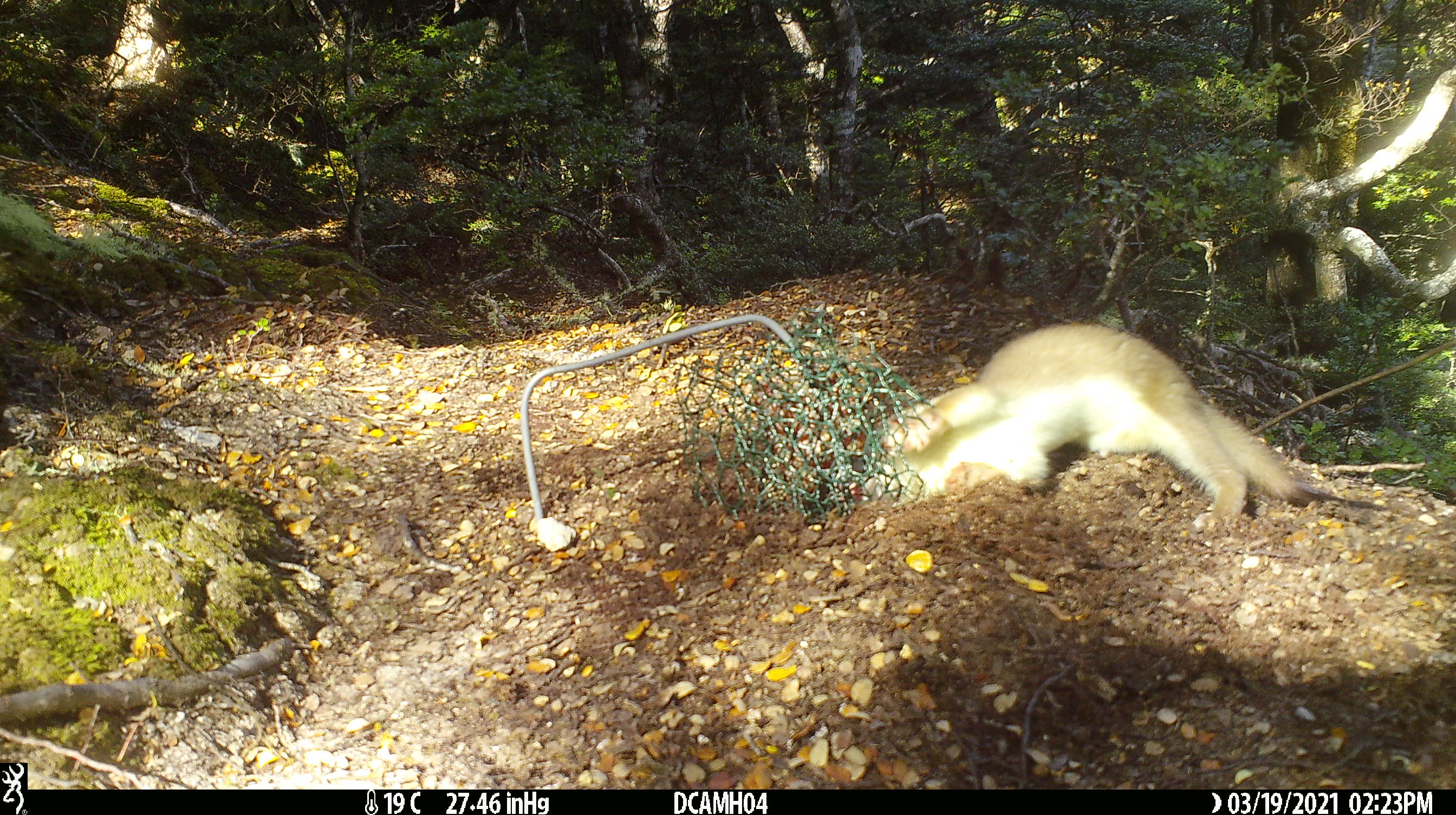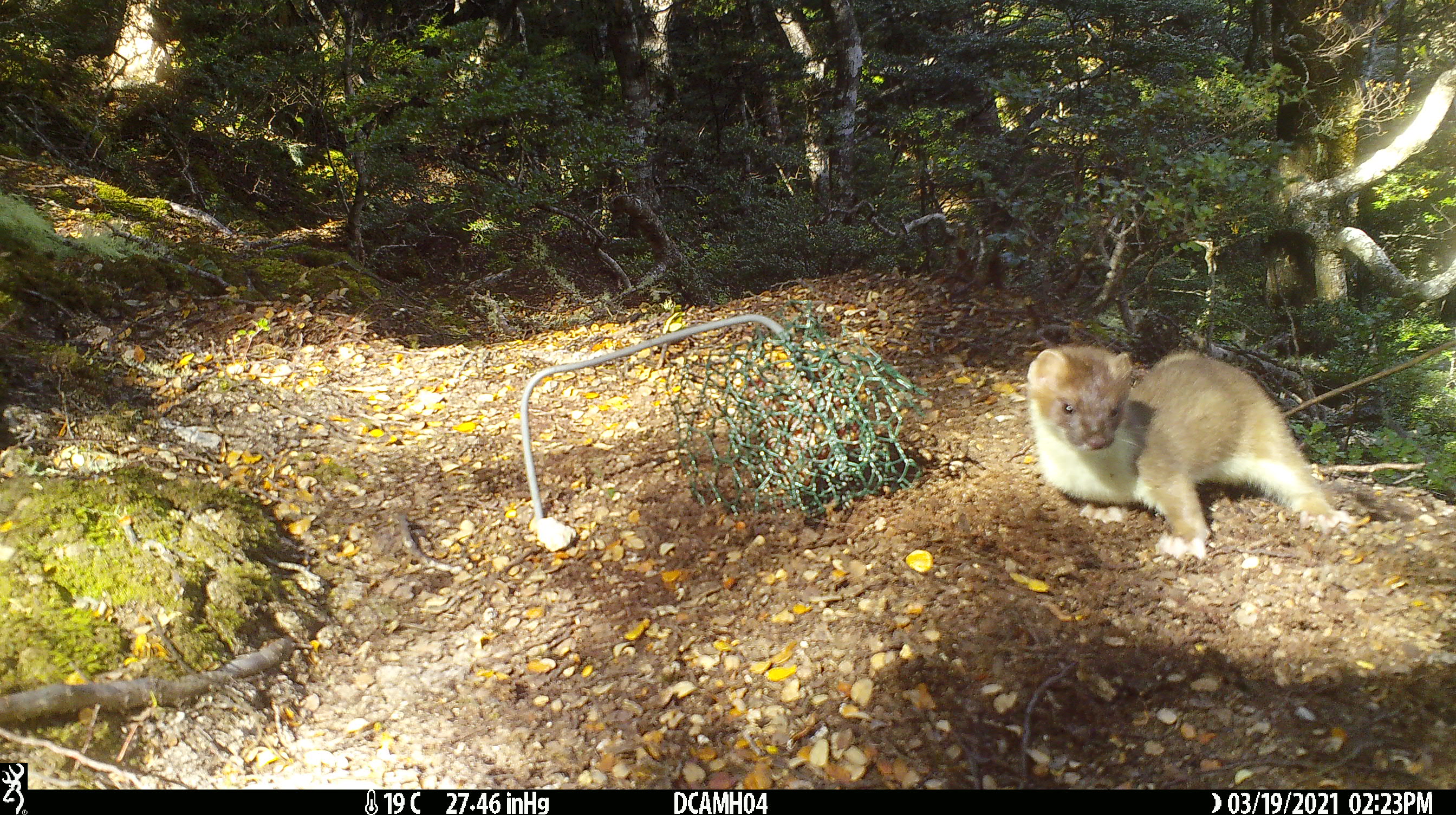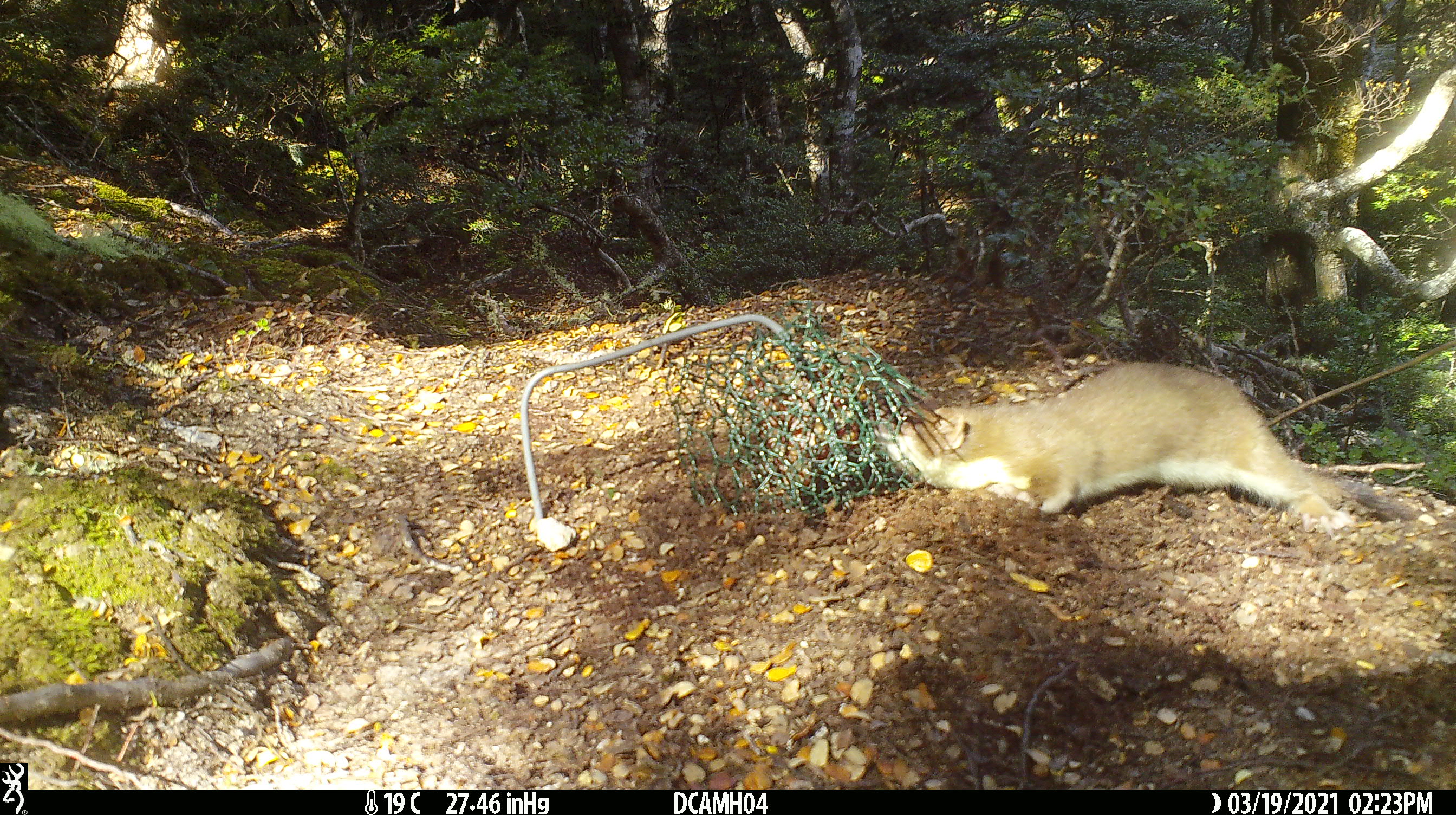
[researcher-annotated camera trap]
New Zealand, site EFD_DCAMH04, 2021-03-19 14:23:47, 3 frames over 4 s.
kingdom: Animalia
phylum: Chordata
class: Mammalia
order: Carnivora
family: Mustelidae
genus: Mustela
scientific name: Mustela erminea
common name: stoat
Stoat (Mustela erminea).